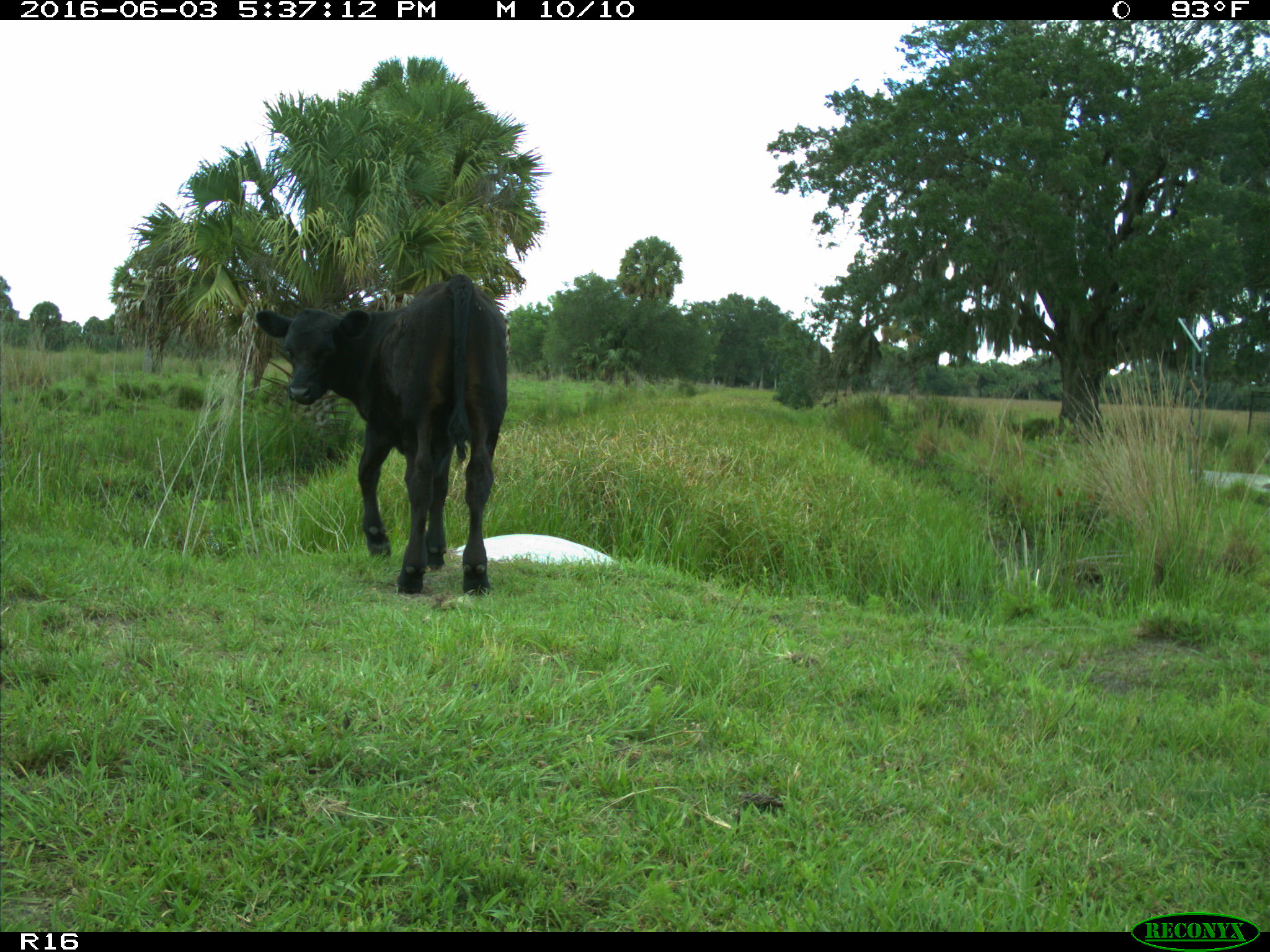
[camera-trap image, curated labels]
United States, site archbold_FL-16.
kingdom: Animalia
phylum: Chordata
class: Mammalia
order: Artiodactyla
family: Bovidae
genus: Bos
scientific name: Bos taurus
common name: domestic cow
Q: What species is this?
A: Bos taurus (domestic cow).